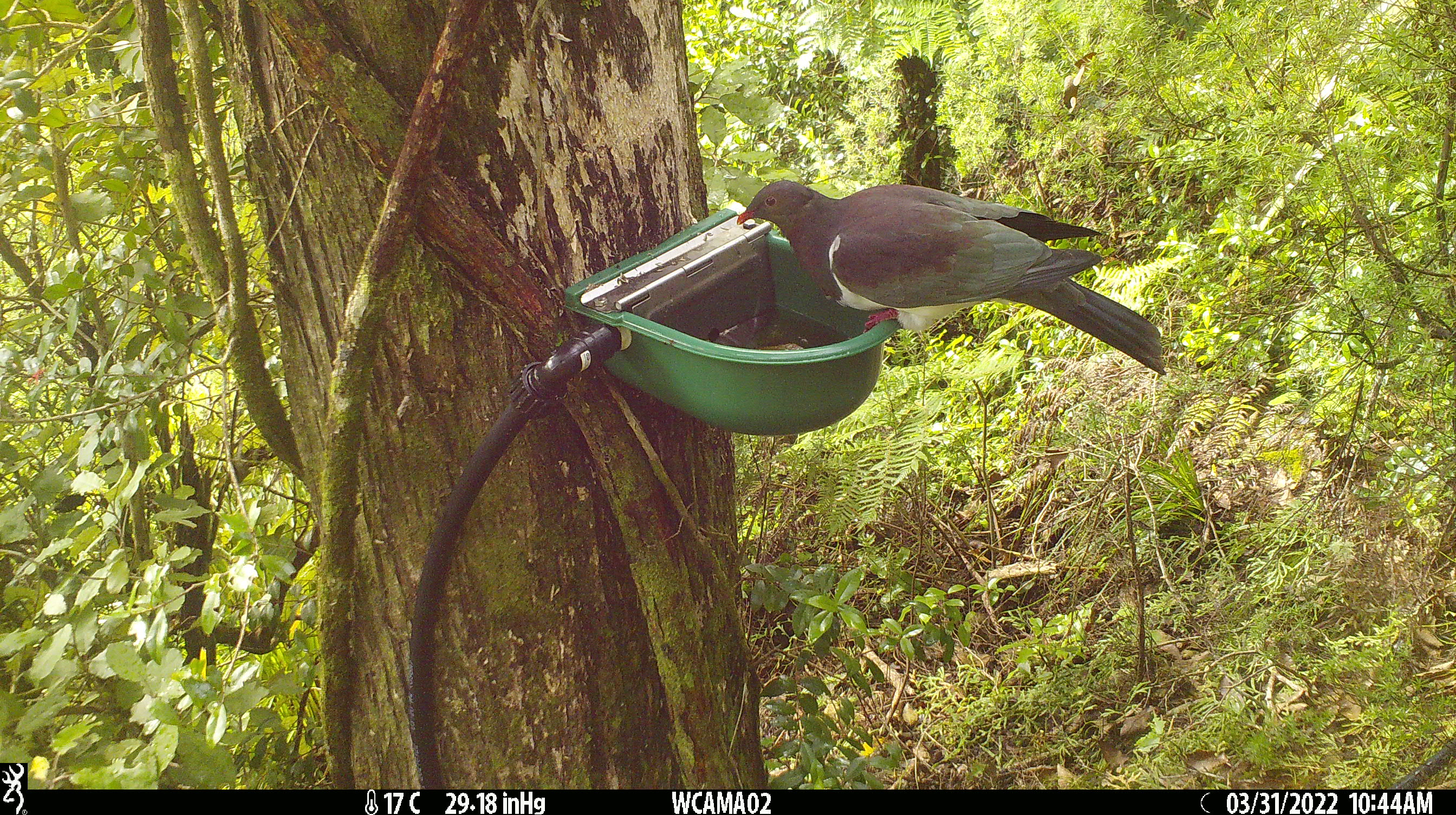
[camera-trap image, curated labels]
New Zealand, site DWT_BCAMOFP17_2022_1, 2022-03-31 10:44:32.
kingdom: Animalia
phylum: Chordata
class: Aves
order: Columbiformes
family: Columbidae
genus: Hemiphaga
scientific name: Hemiphaga novaeseelandiae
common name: new zealand pigeon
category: kereru